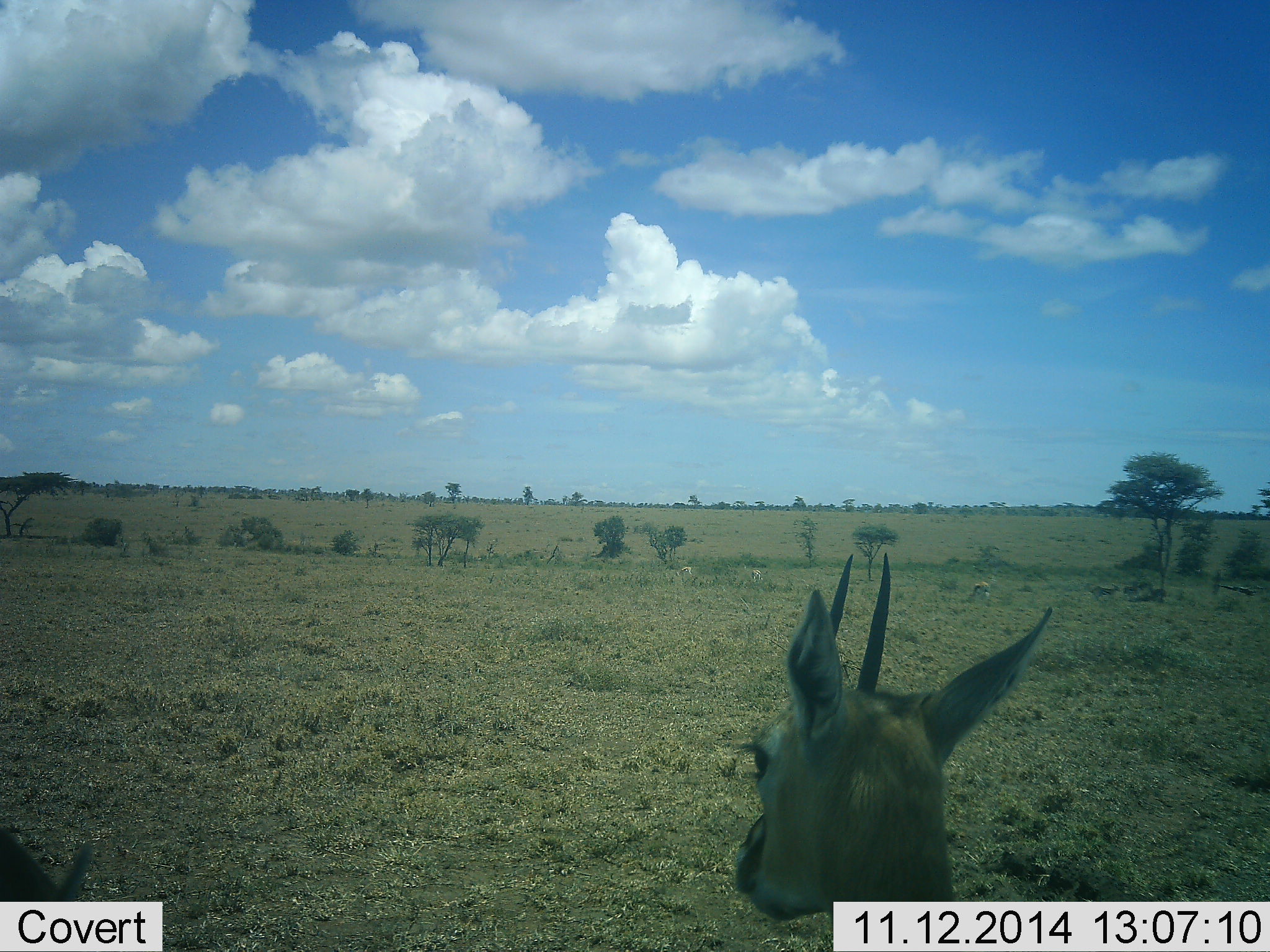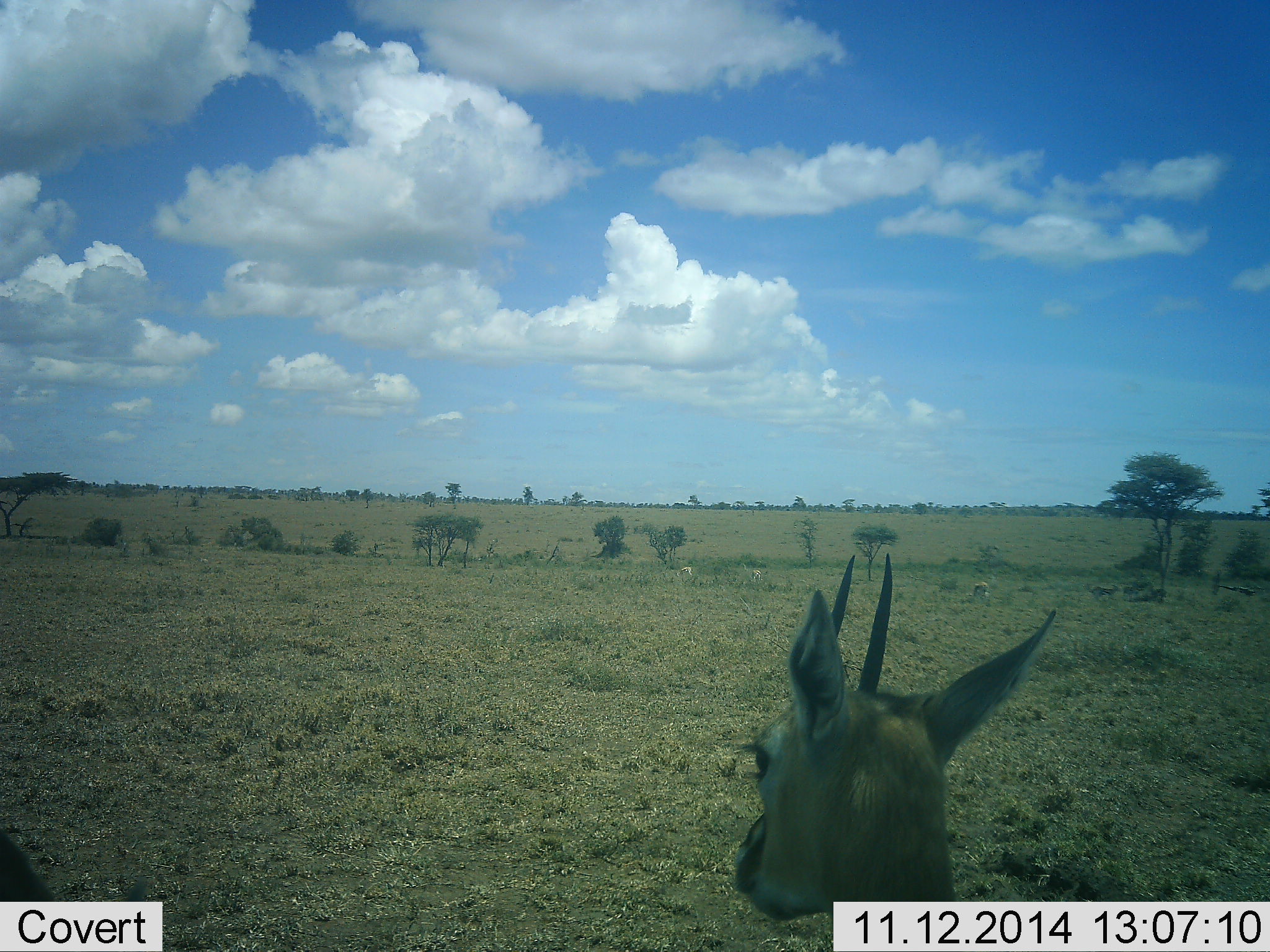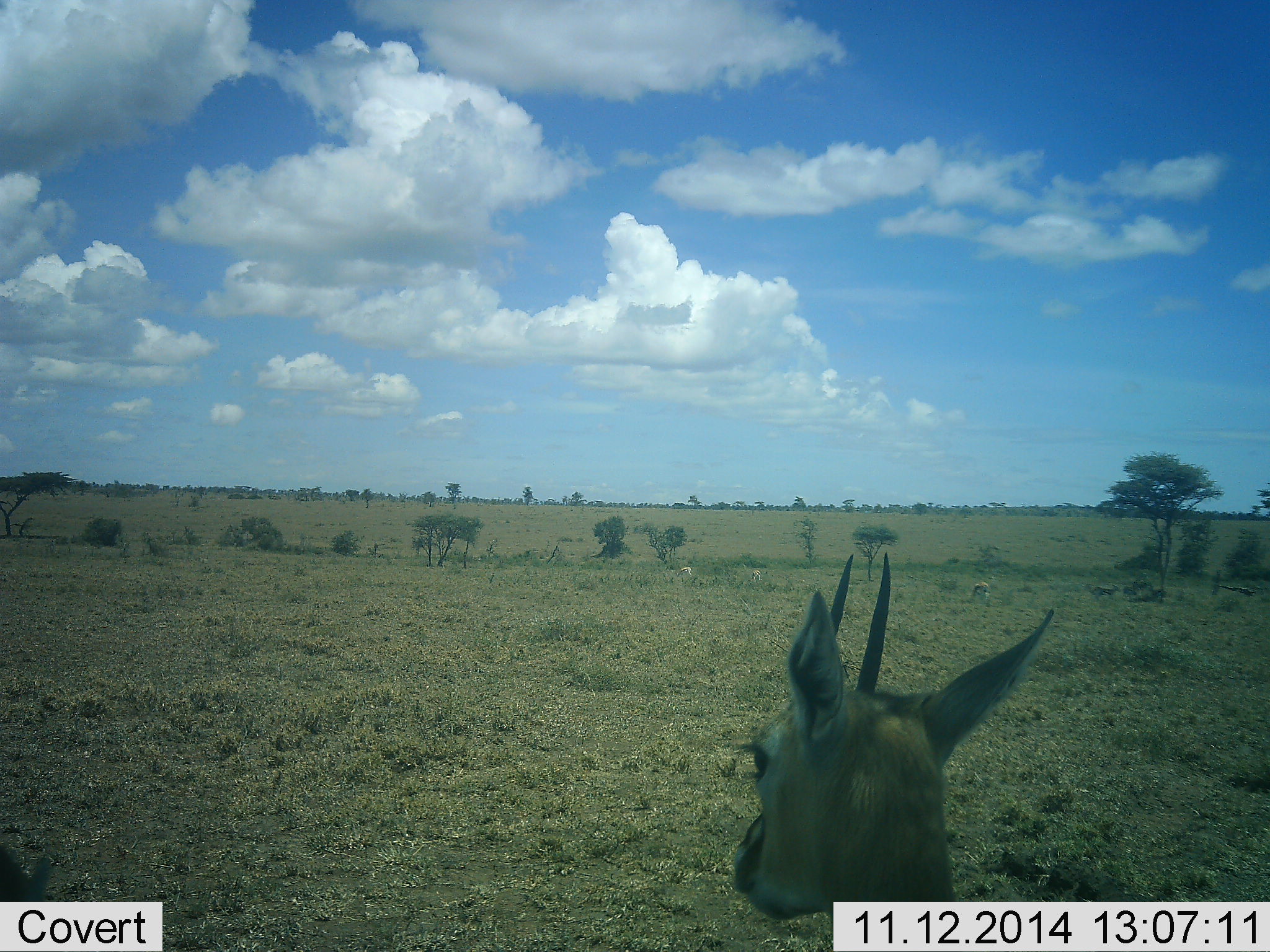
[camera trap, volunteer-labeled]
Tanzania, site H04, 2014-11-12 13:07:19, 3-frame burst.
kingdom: Animalia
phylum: Chordata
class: Mammalia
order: Artiodactyla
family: Bovidae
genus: Eudorcas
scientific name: Eudorcas thomsonii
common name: thomson's gazelle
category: gazellethomsons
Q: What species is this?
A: Gazellethomsons (thomson's gazelle) (Eudorcas thomsonii).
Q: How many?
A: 1.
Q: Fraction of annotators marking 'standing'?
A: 50%.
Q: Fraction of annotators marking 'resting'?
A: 20%.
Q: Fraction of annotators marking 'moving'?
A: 10%.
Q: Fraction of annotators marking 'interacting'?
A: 0%.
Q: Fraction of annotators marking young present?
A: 0%.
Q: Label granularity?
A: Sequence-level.